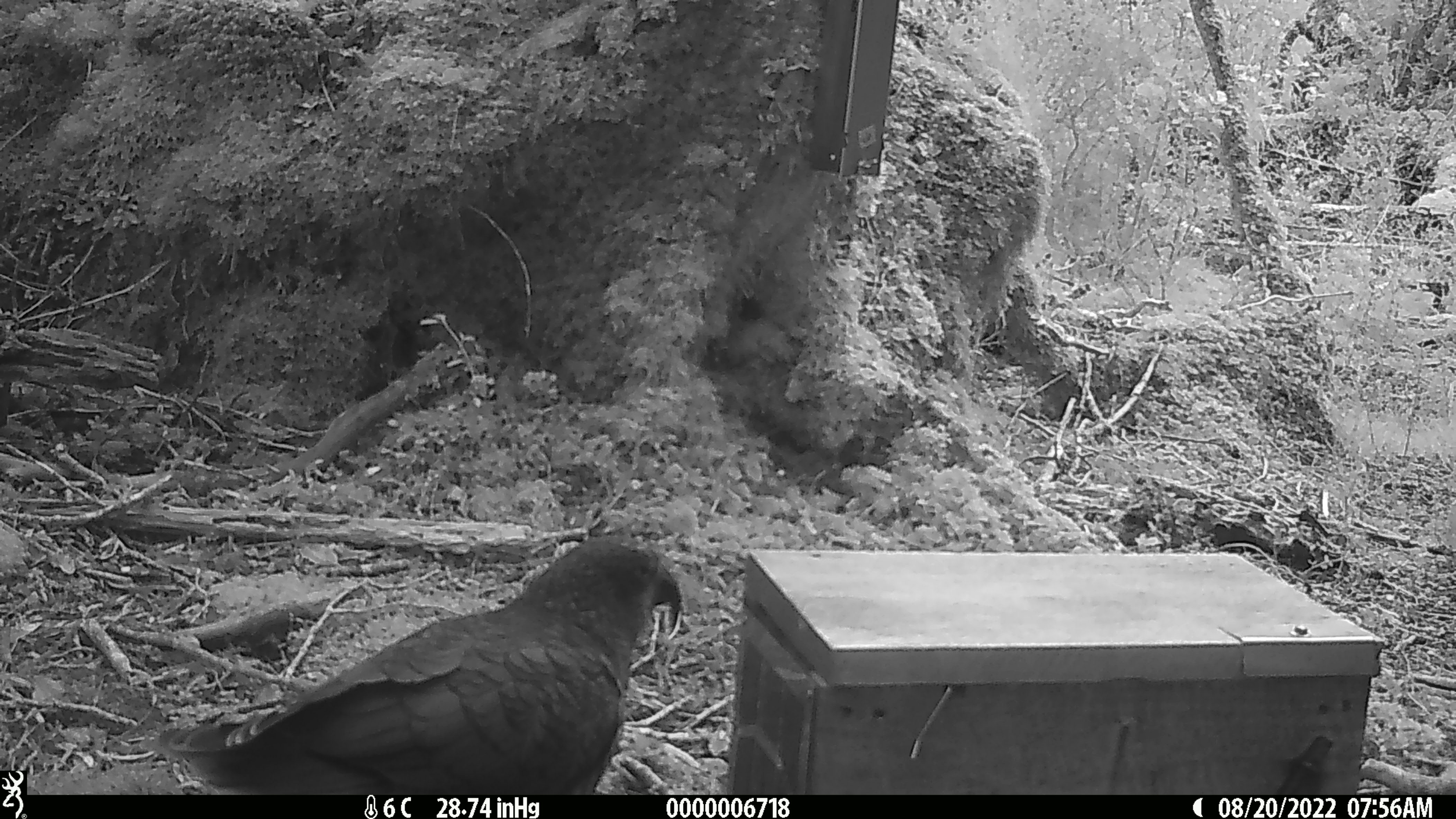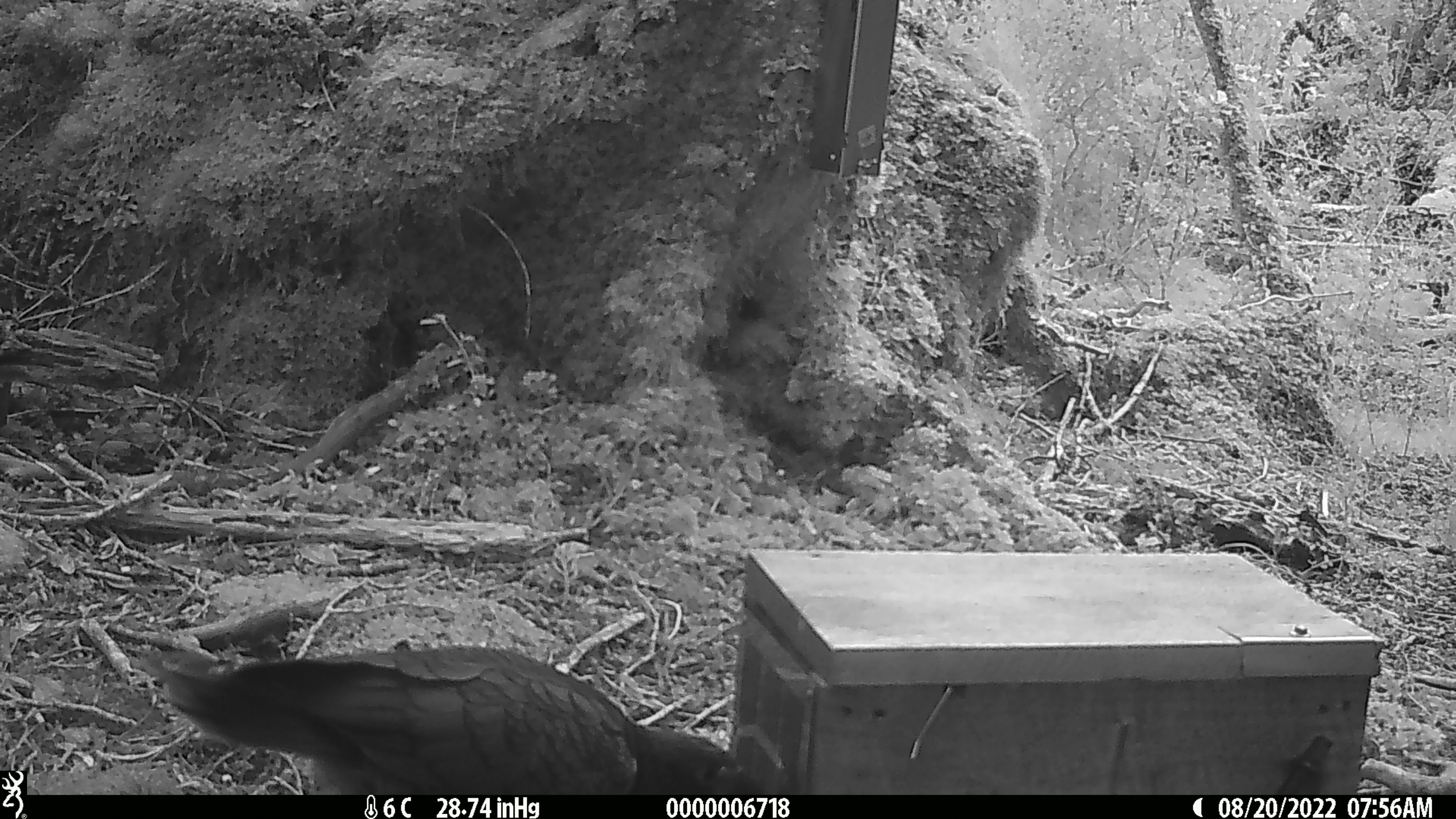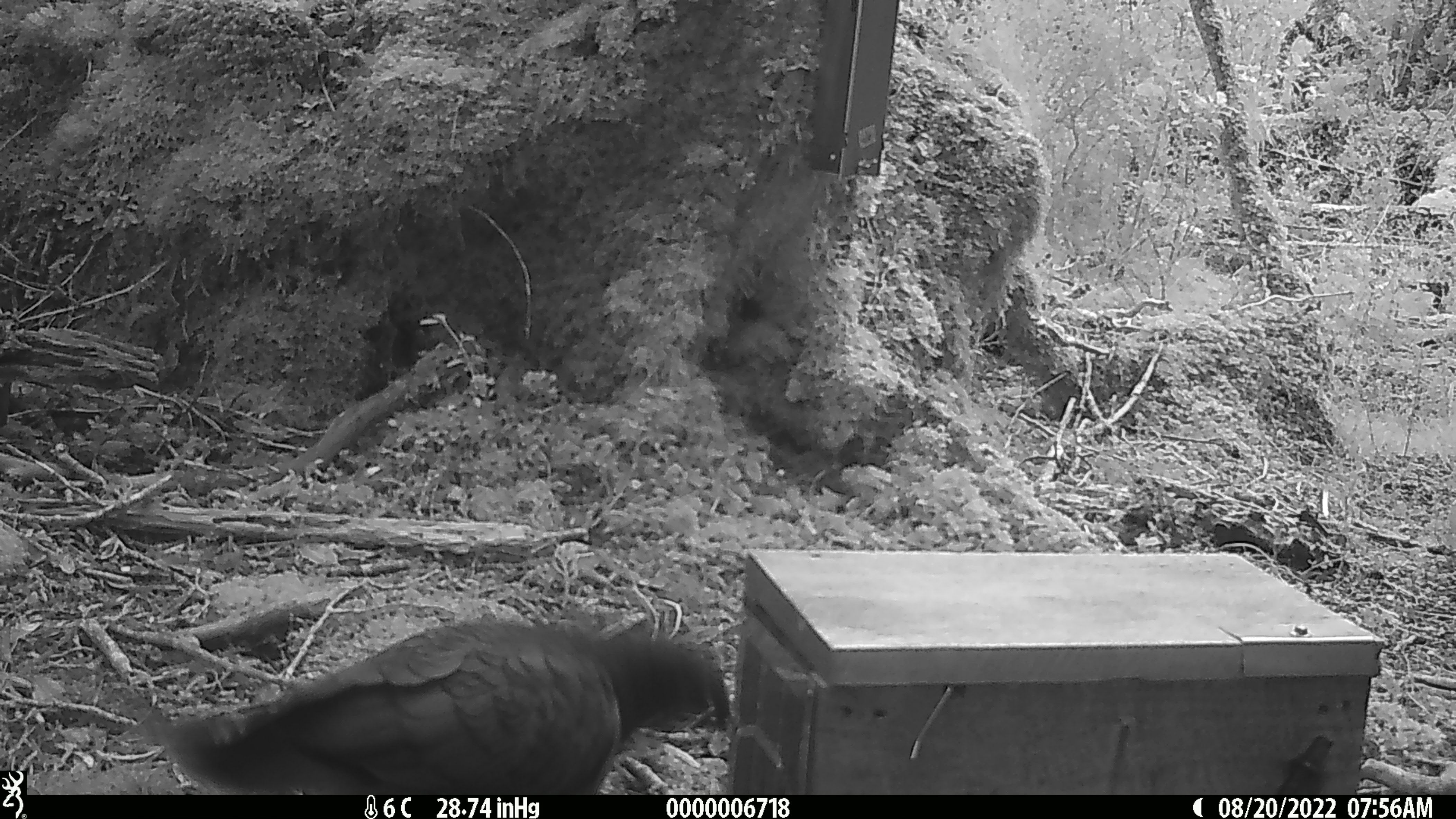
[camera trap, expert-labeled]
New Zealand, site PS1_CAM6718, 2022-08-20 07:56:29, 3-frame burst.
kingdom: Animalia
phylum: Chordata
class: Aves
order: Psittaciformes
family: Strigopidae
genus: Nestor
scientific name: Nestor notabilis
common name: kea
Kea (Nestor notabilis).